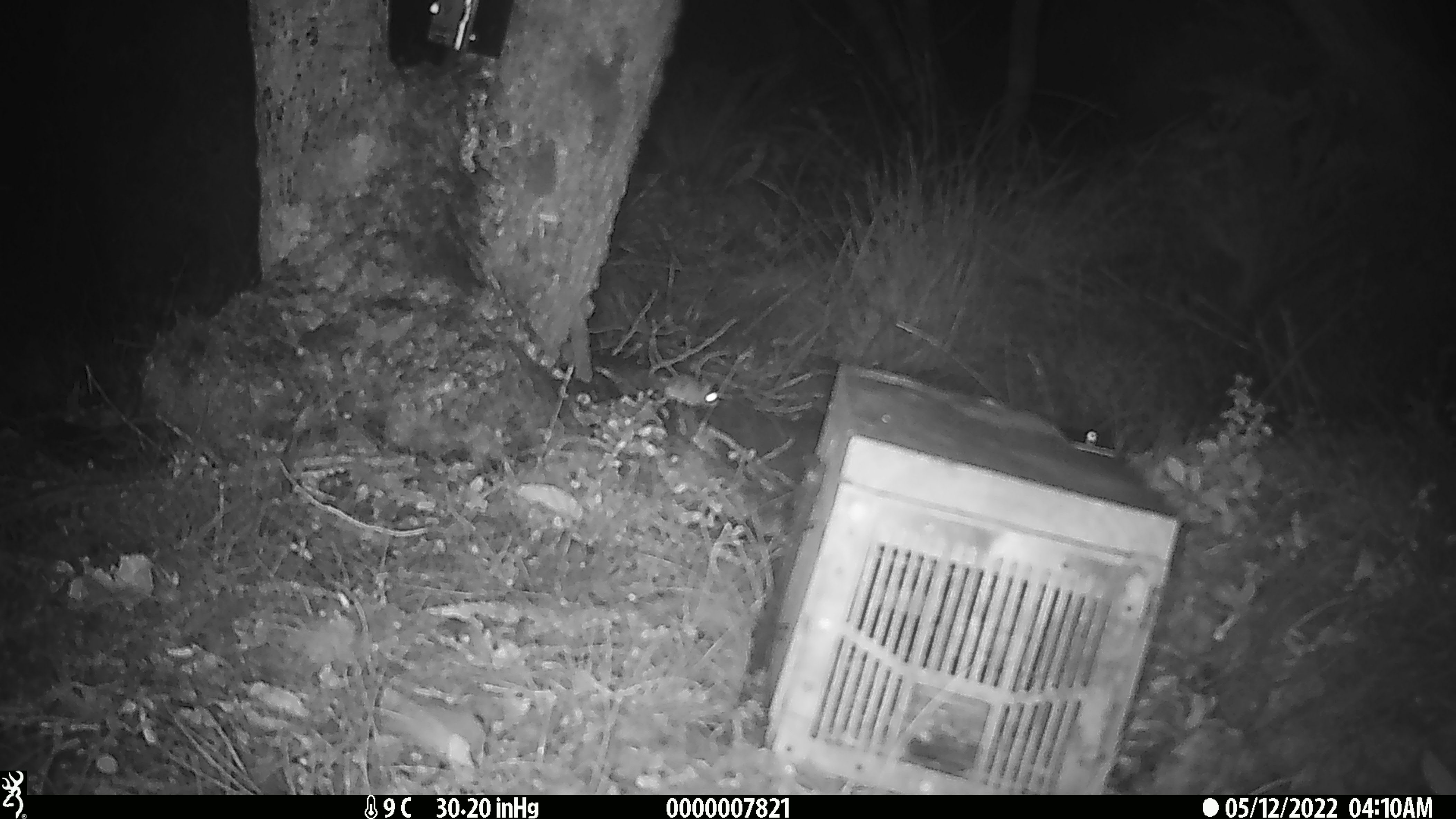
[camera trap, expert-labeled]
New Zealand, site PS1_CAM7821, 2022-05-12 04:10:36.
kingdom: Animalia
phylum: Chordata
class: Mammalia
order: Rodentia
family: Muridae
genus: Mus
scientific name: Mus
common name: mouse